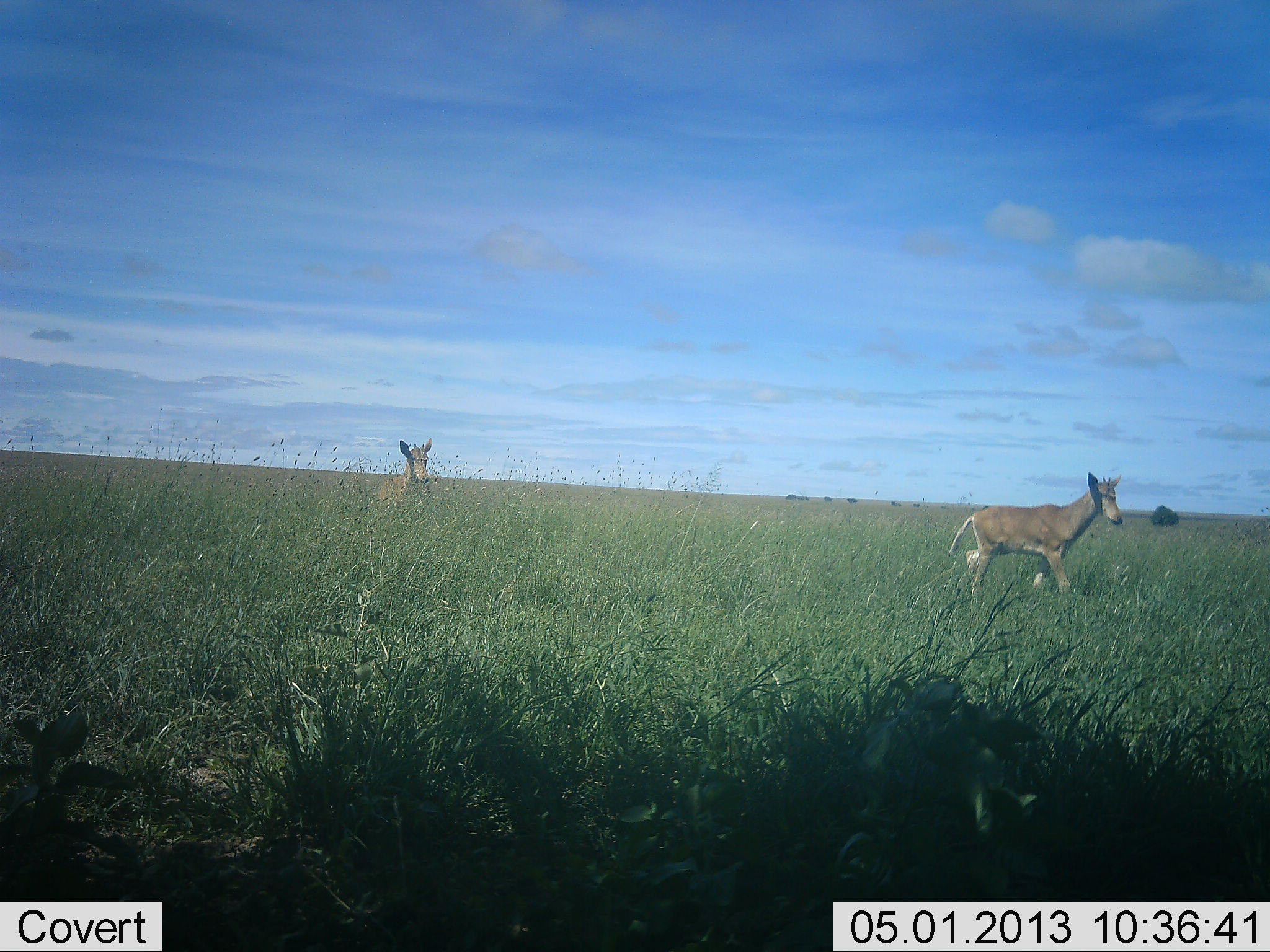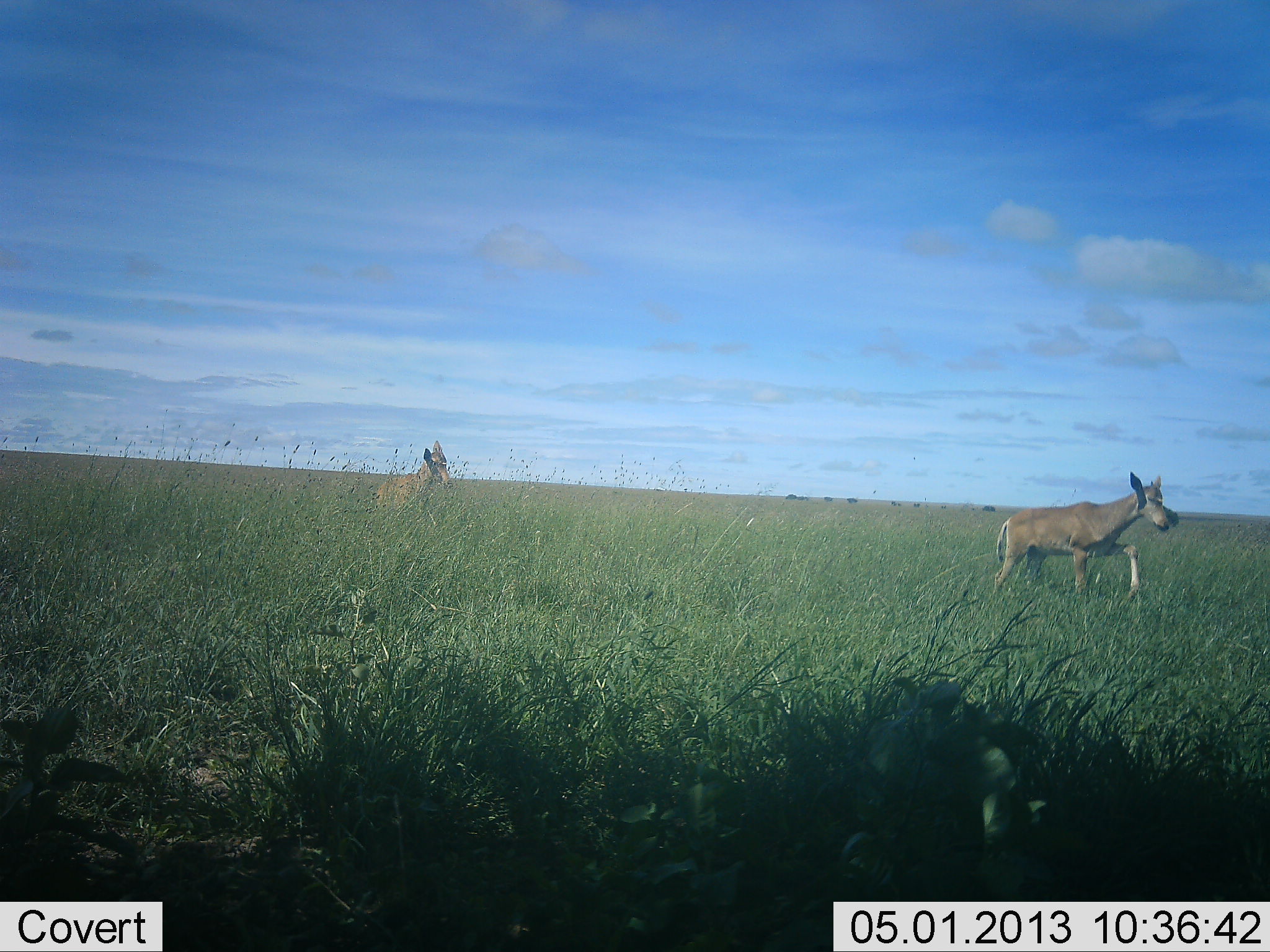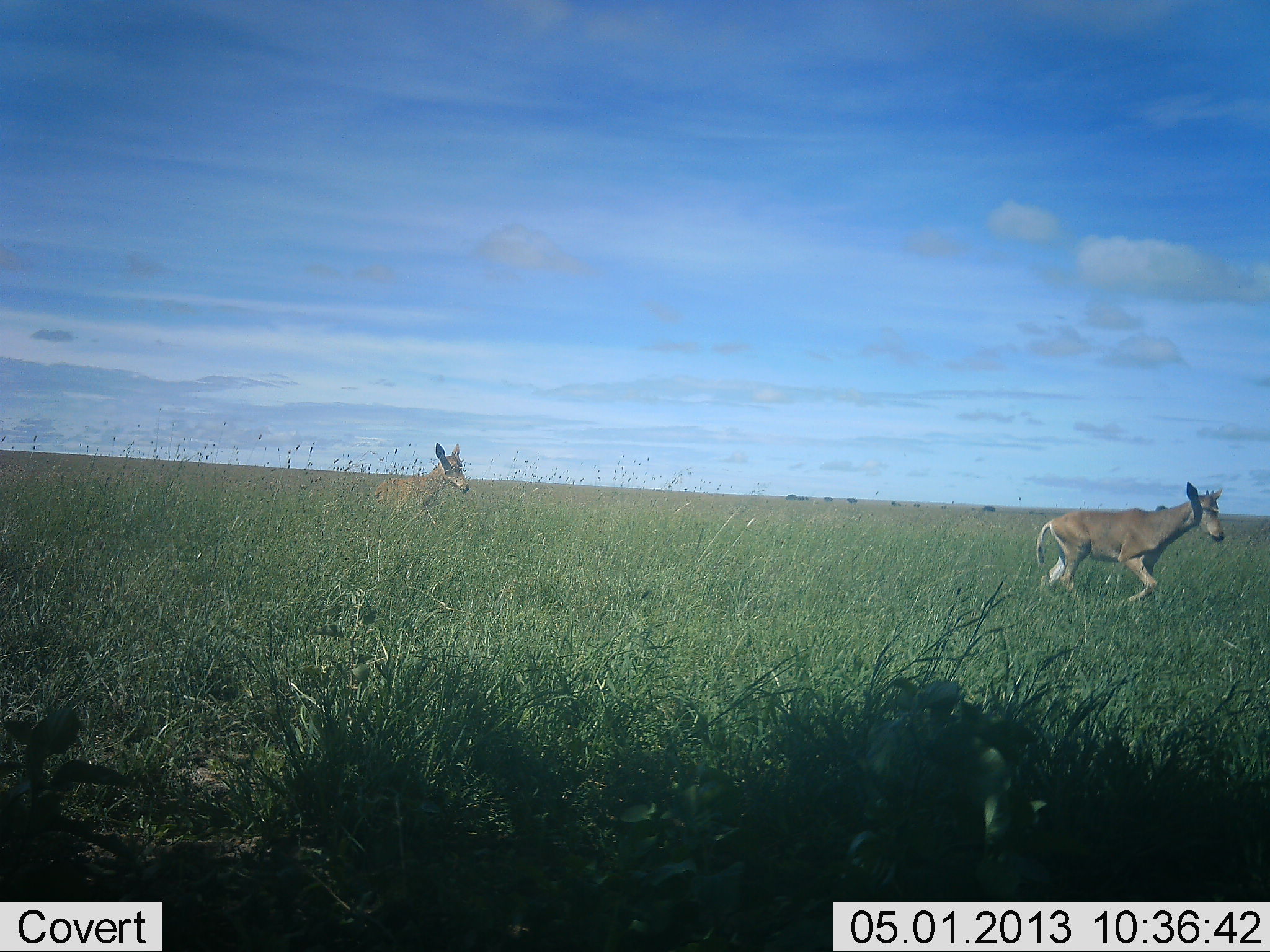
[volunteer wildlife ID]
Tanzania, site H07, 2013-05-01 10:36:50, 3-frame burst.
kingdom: Animalia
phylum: Chordata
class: Mammalia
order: Artiodactyla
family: Bovidae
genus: Alcelaphus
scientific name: Alcelaphus buselaphus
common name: hartebeest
Hartebeest (Alcelaphus buselaphus), count 2. Behavior (volunteer vote fractions): standing 10%, resting 0%, moving 100%, interacting 0%. Young present (vote fraction): 70%. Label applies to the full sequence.